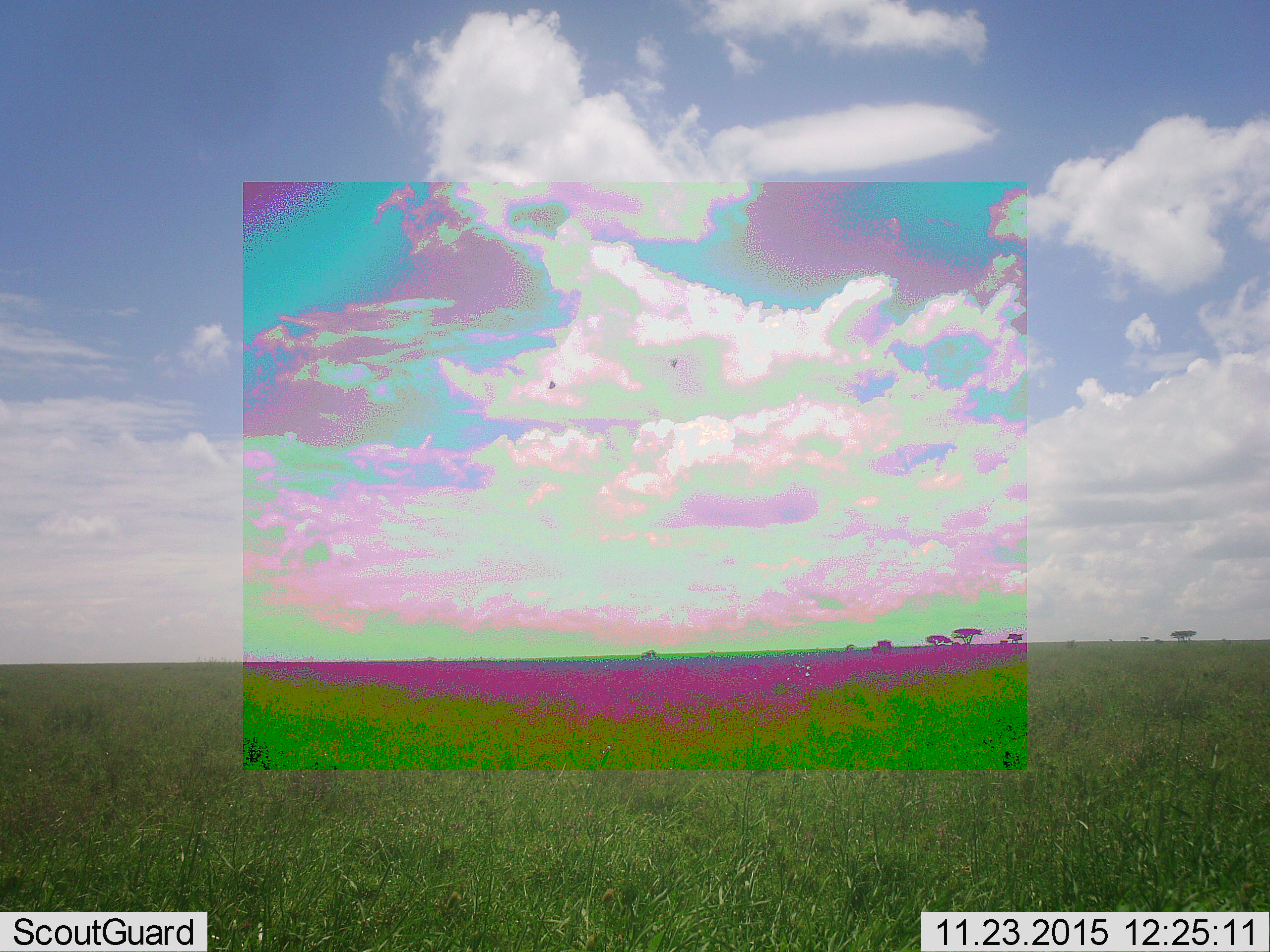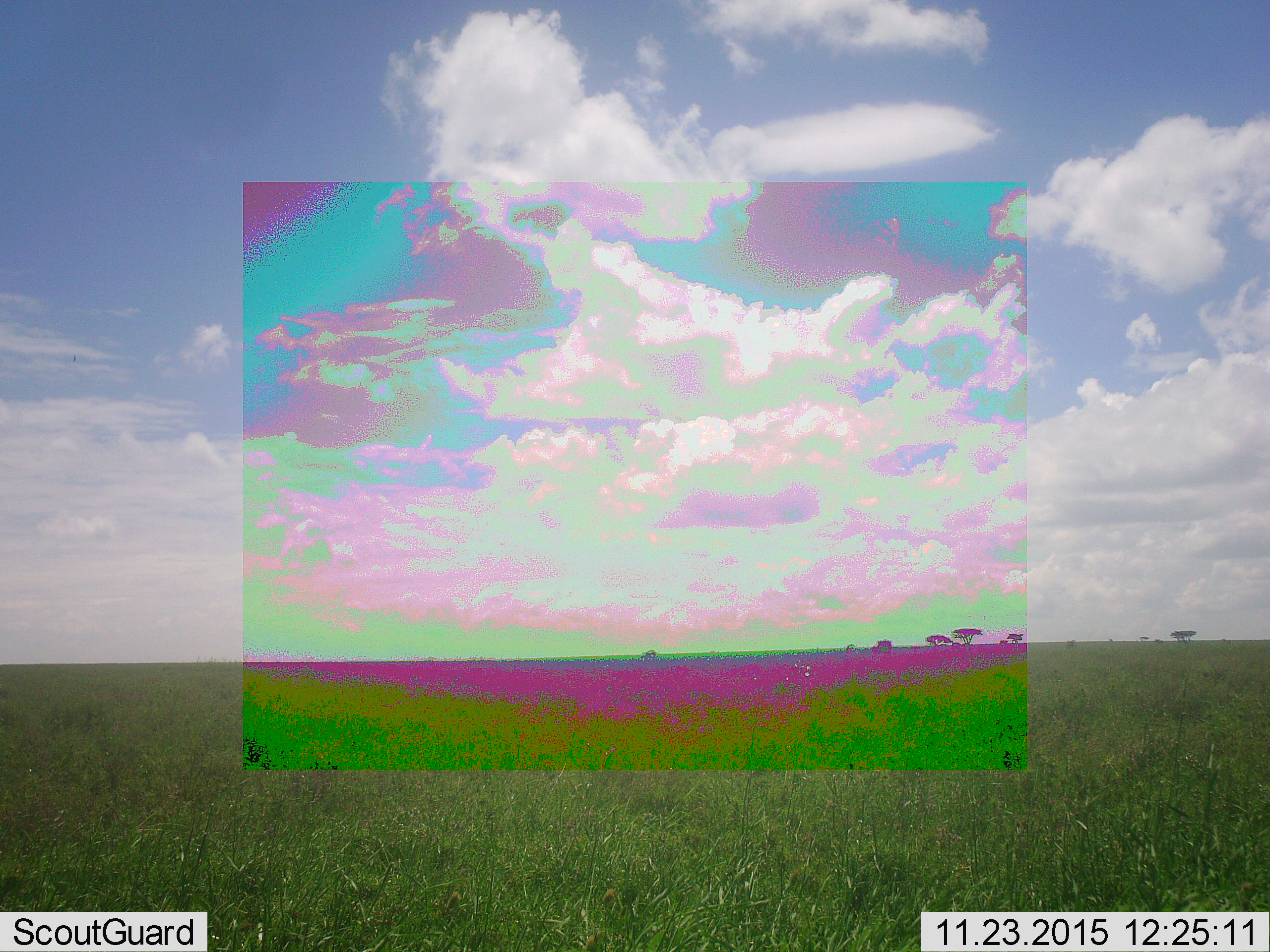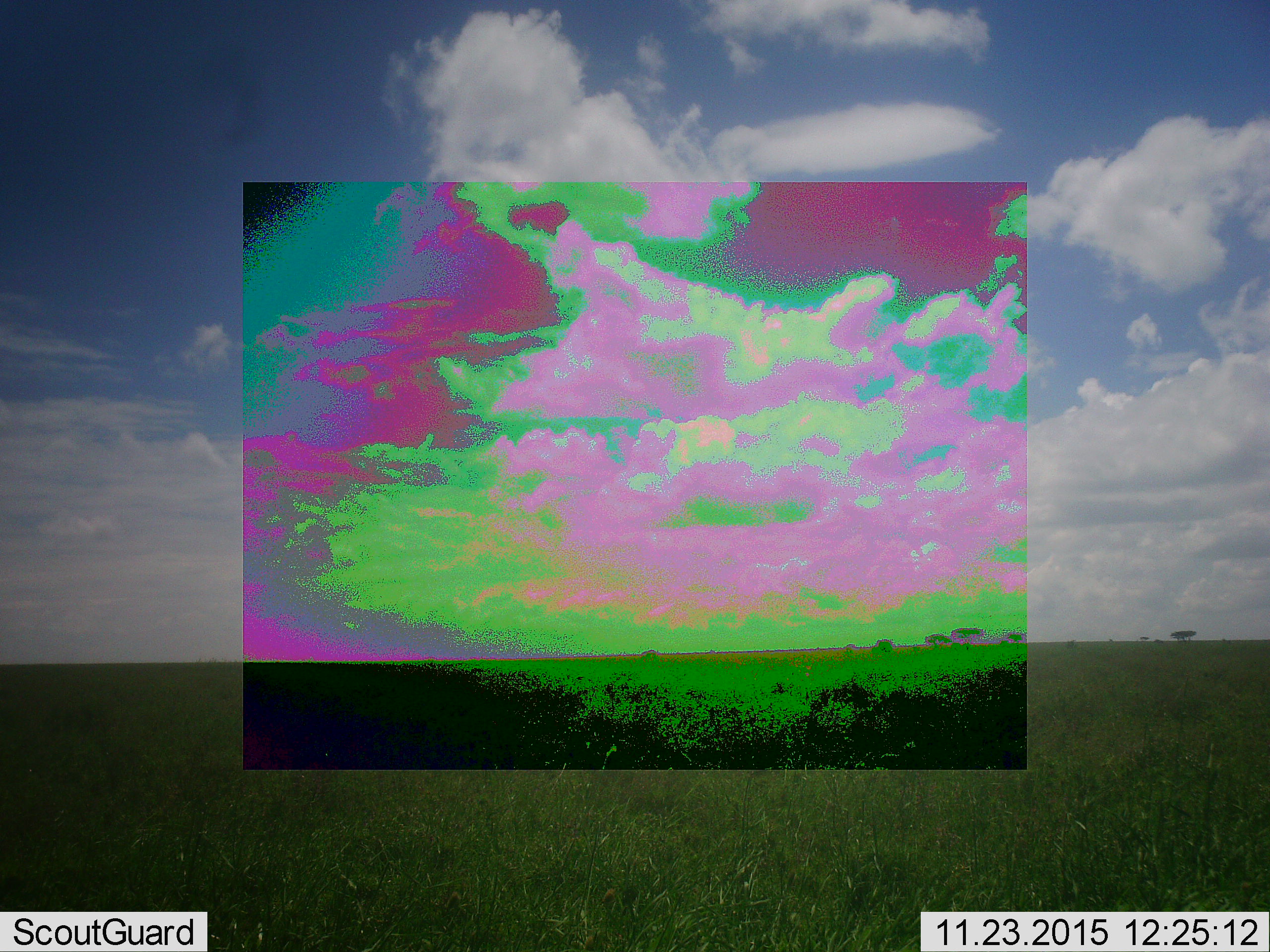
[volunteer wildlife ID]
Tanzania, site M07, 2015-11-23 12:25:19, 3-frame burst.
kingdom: Animalia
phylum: Arthropoda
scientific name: Arthropoda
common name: arthropods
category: insectspider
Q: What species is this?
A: Insectspider (arthropods) (Arthropoda).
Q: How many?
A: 2.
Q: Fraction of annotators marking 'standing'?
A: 0%.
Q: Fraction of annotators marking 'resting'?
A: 0%.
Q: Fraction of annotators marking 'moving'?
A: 100%.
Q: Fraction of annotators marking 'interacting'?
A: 0%.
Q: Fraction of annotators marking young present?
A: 0%.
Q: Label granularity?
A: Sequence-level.